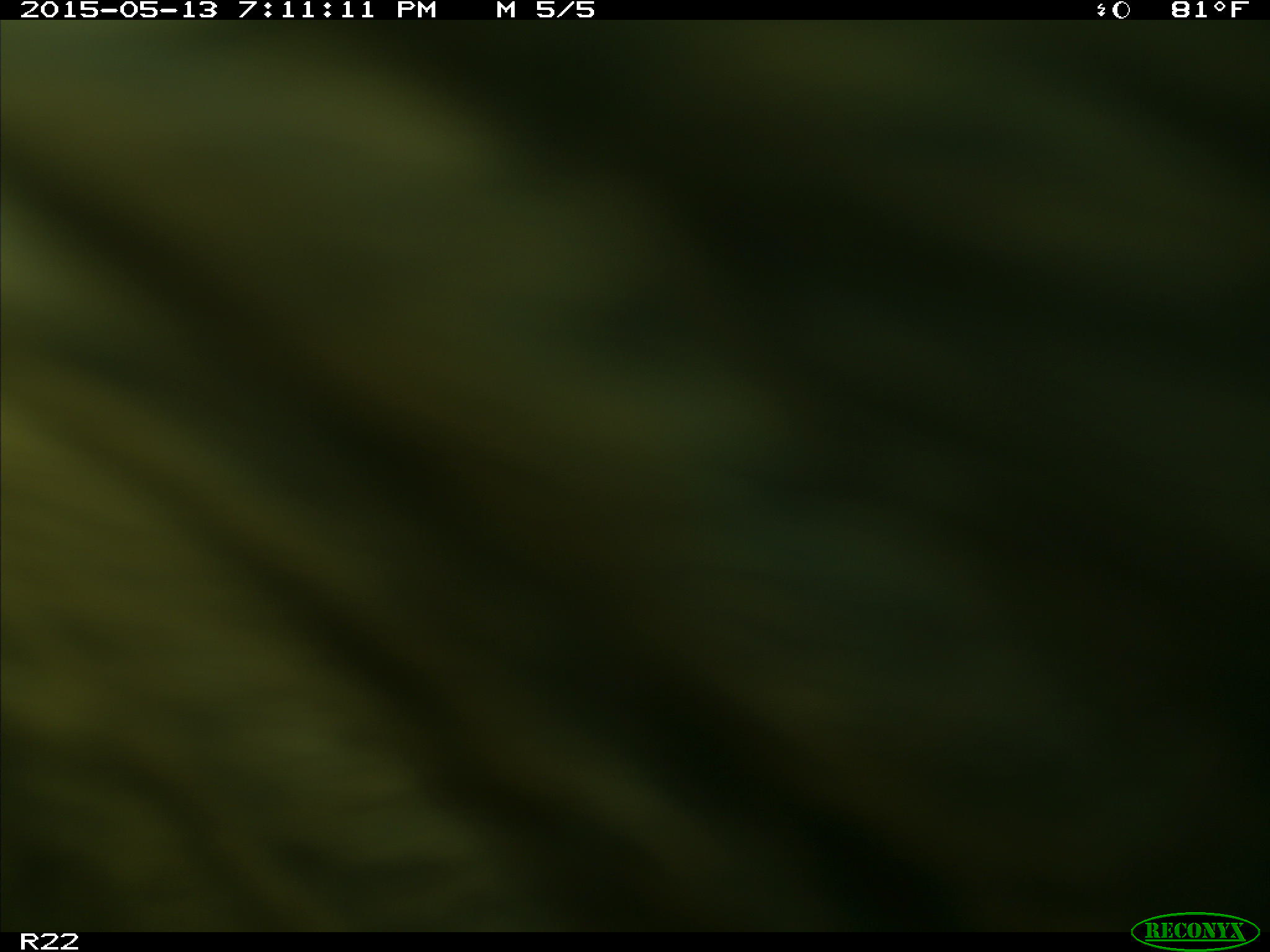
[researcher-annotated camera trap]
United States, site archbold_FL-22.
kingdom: Animalia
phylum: Chordata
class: Mammalia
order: Artiodactyla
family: Bovidae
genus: Bos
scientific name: Bos taurus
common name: domestic cow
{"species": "Bos taurus (domestic cow)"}